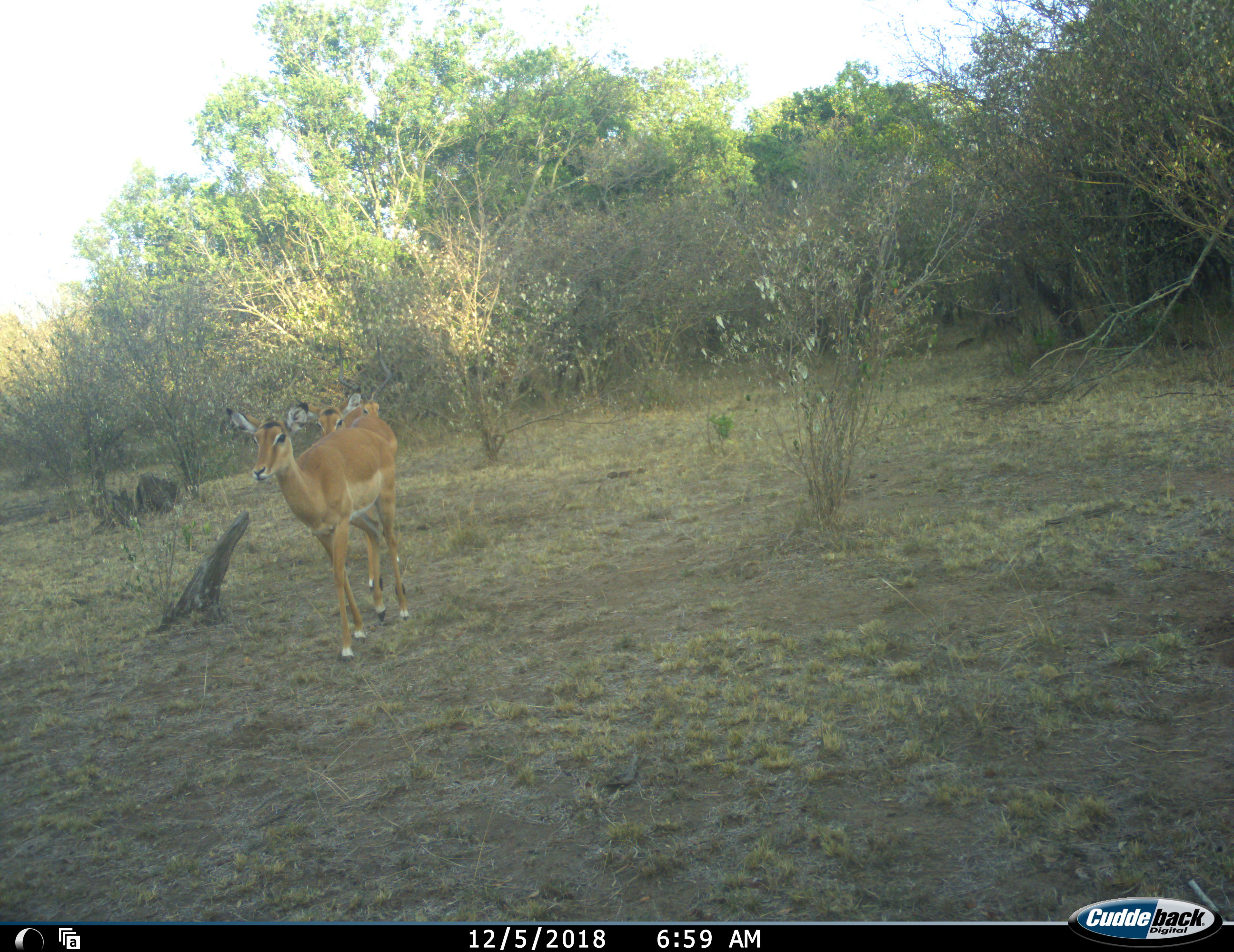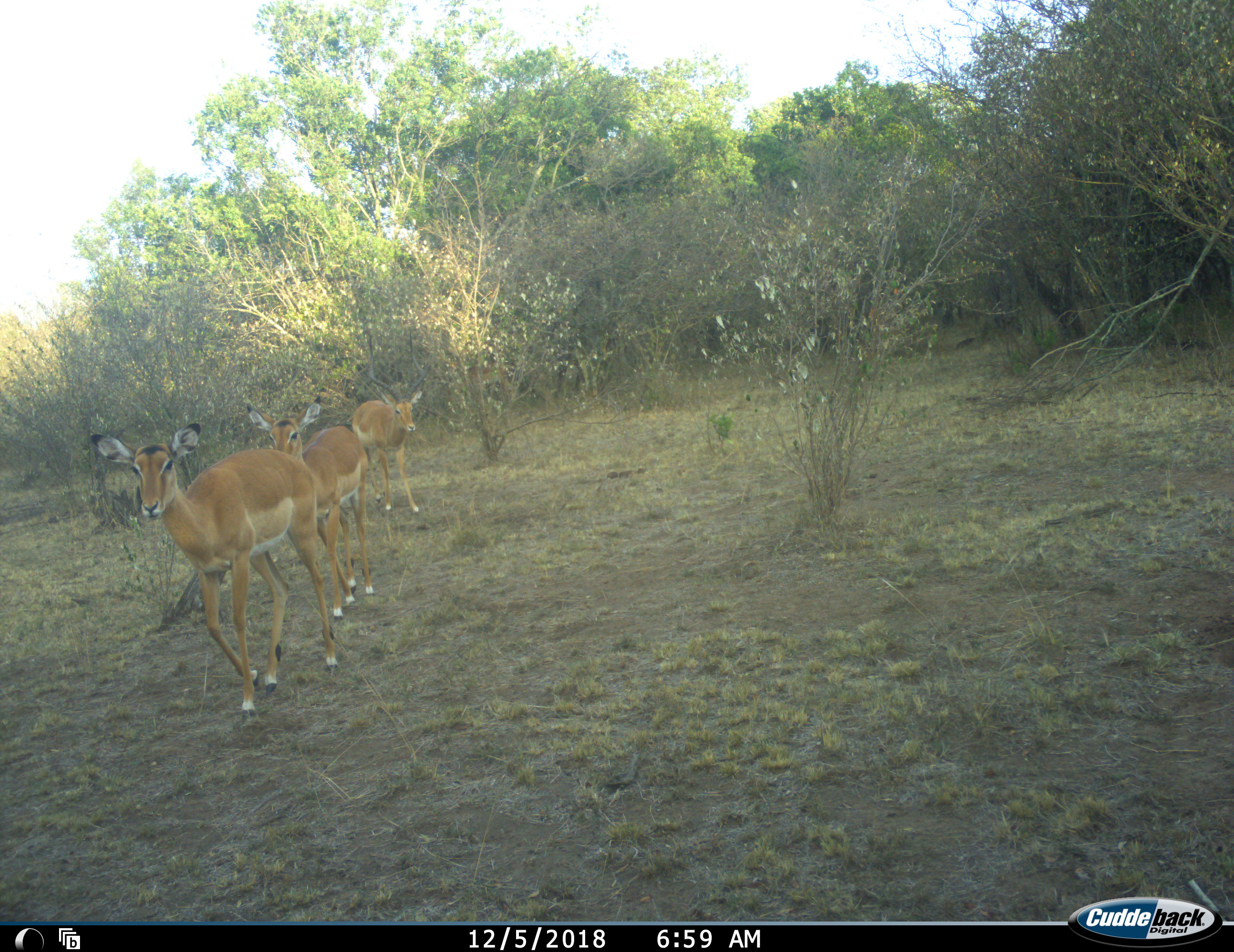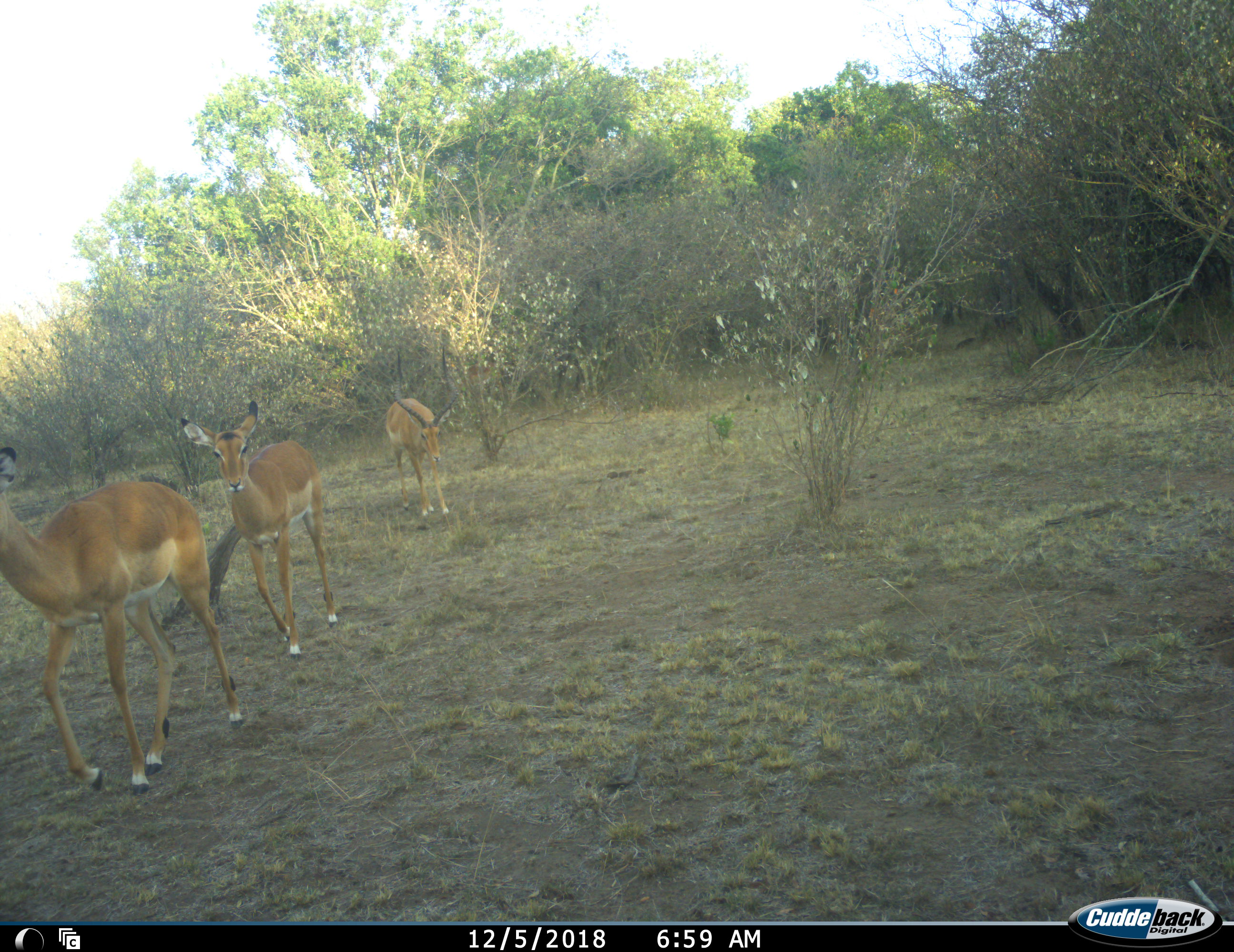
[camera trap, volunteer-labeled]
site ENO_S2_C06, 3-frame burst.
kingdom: Animalia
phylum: Chordata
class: Mammalia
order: Artiodactyla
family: Bovidae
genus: Aepyceros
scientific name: Aepyceros melampus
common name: impala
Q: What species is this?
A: Impala (Aepyceros melampus).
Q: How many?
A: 3.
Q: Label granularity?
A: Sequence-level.